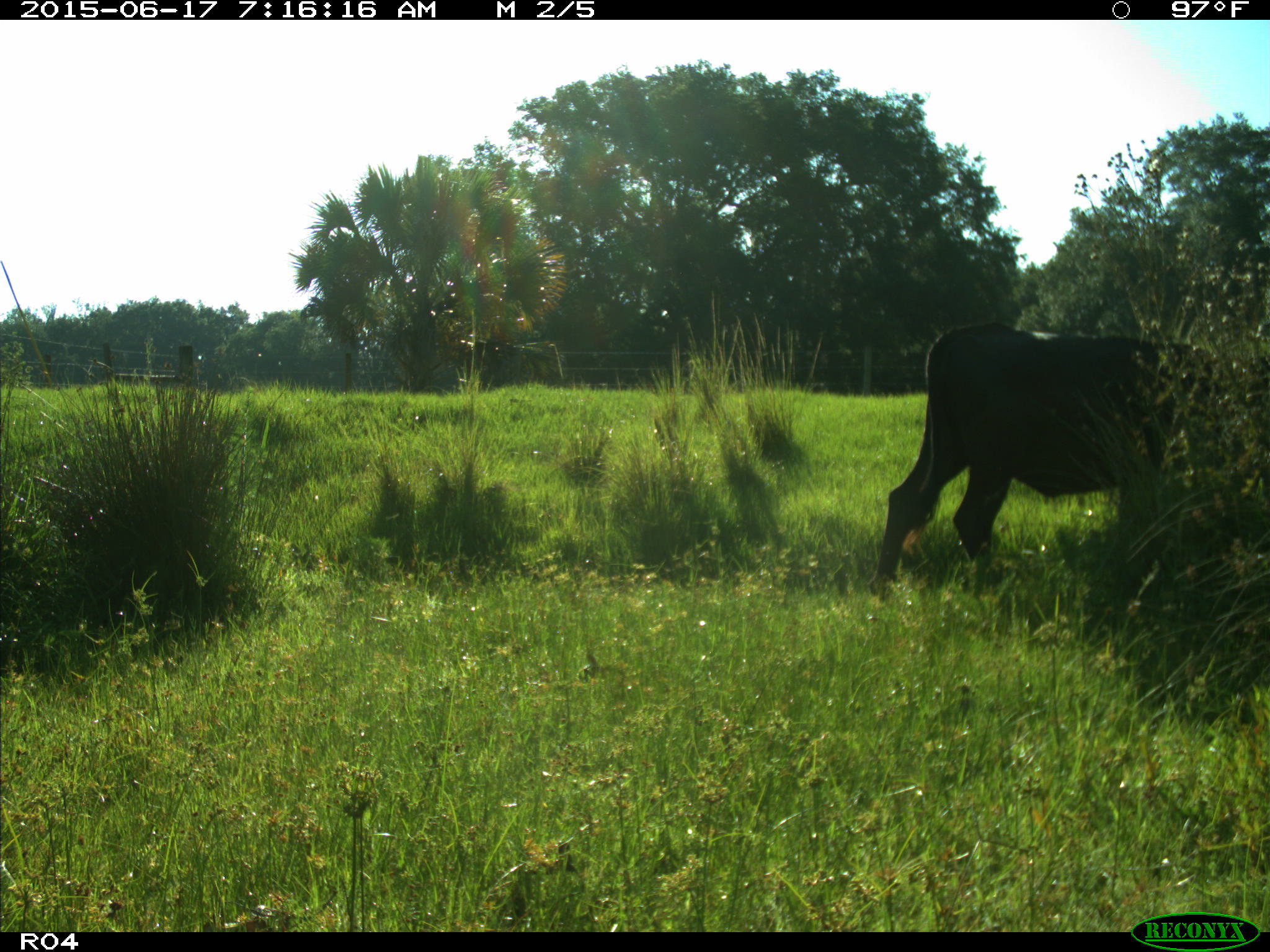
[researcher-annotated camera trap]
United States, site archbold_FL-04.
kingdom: Animalia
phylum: Chordata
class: Mammalia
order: Artiodactyla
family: Bovidae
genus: Bos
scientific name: Bos taurus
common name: domestic cow